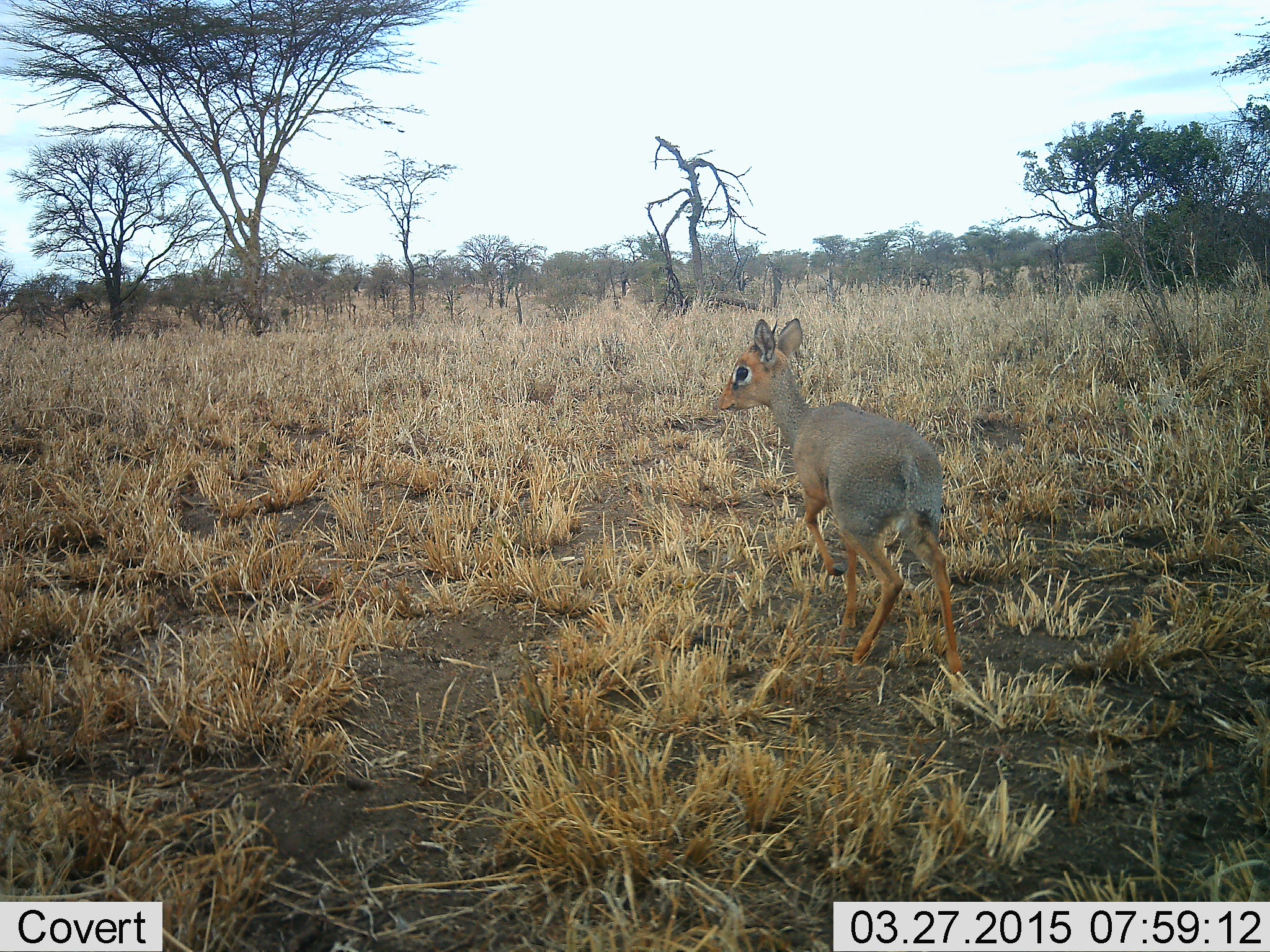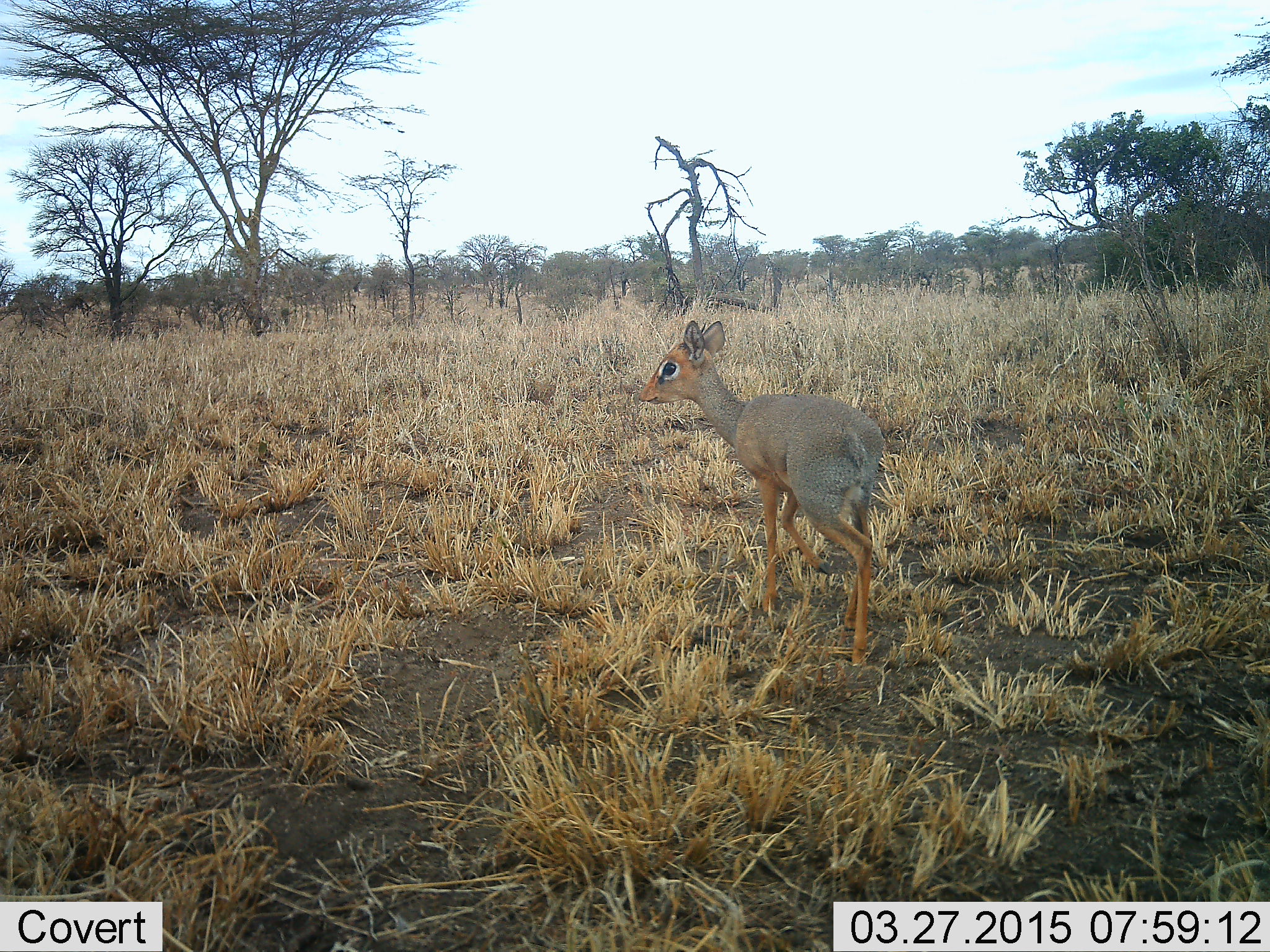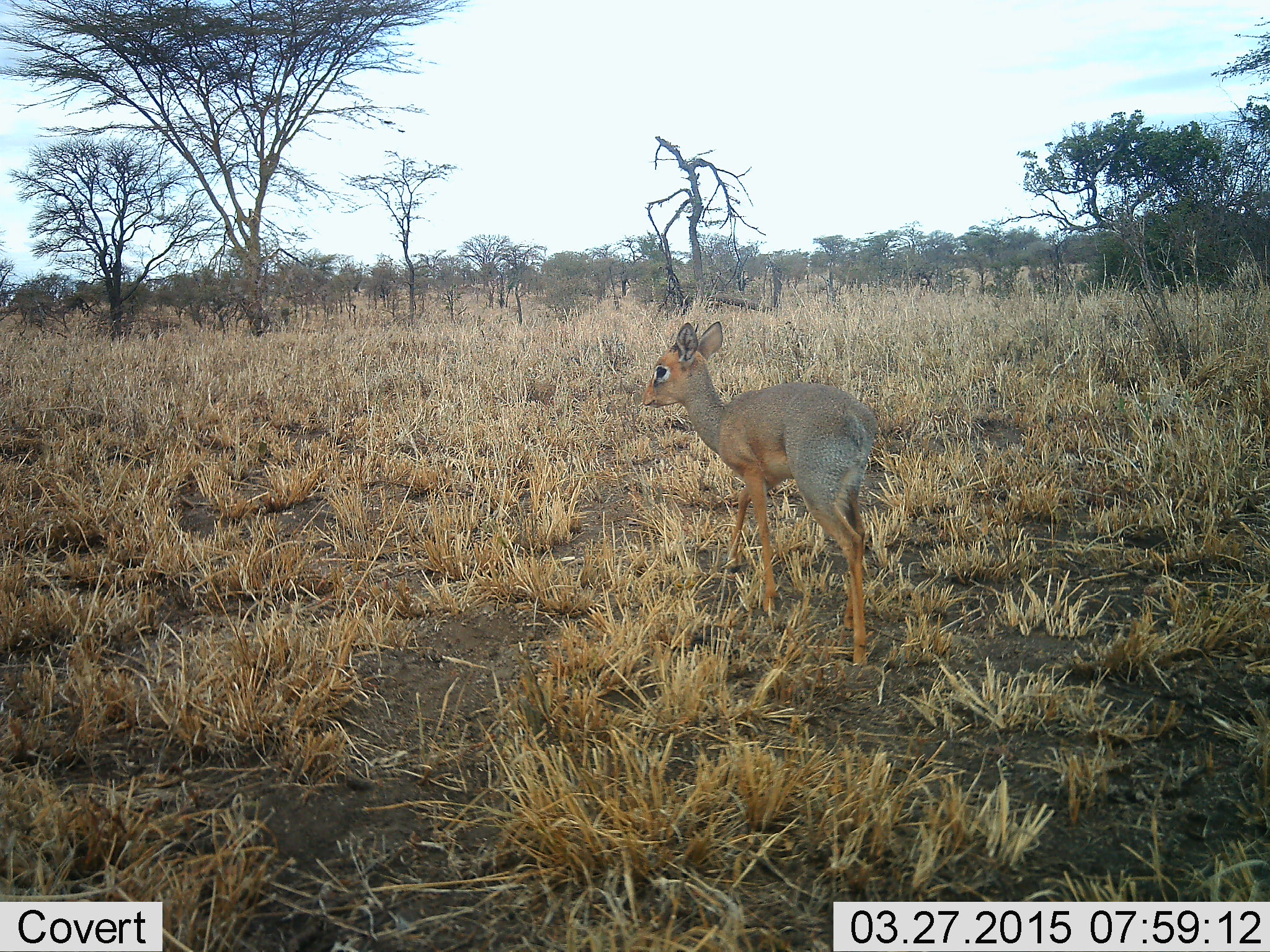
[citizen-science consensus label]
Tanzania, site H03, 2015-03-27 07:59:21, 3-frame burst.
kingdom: Animalia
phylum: Chordata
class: Mammalia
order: Artiodactyla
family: Bovidae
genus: Madoqua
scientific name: Madoqua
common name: dikdik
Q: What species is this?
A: Dikdik (Madoqua).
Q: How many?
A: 1.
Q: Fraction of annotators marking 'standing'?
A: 9%.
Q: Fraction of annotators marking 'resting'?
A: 0%.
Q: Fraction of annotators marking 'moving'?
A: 91%.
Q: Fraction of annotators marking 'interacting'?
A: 0%.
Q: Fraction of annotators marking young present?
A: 0%.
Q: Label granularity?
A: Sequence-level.